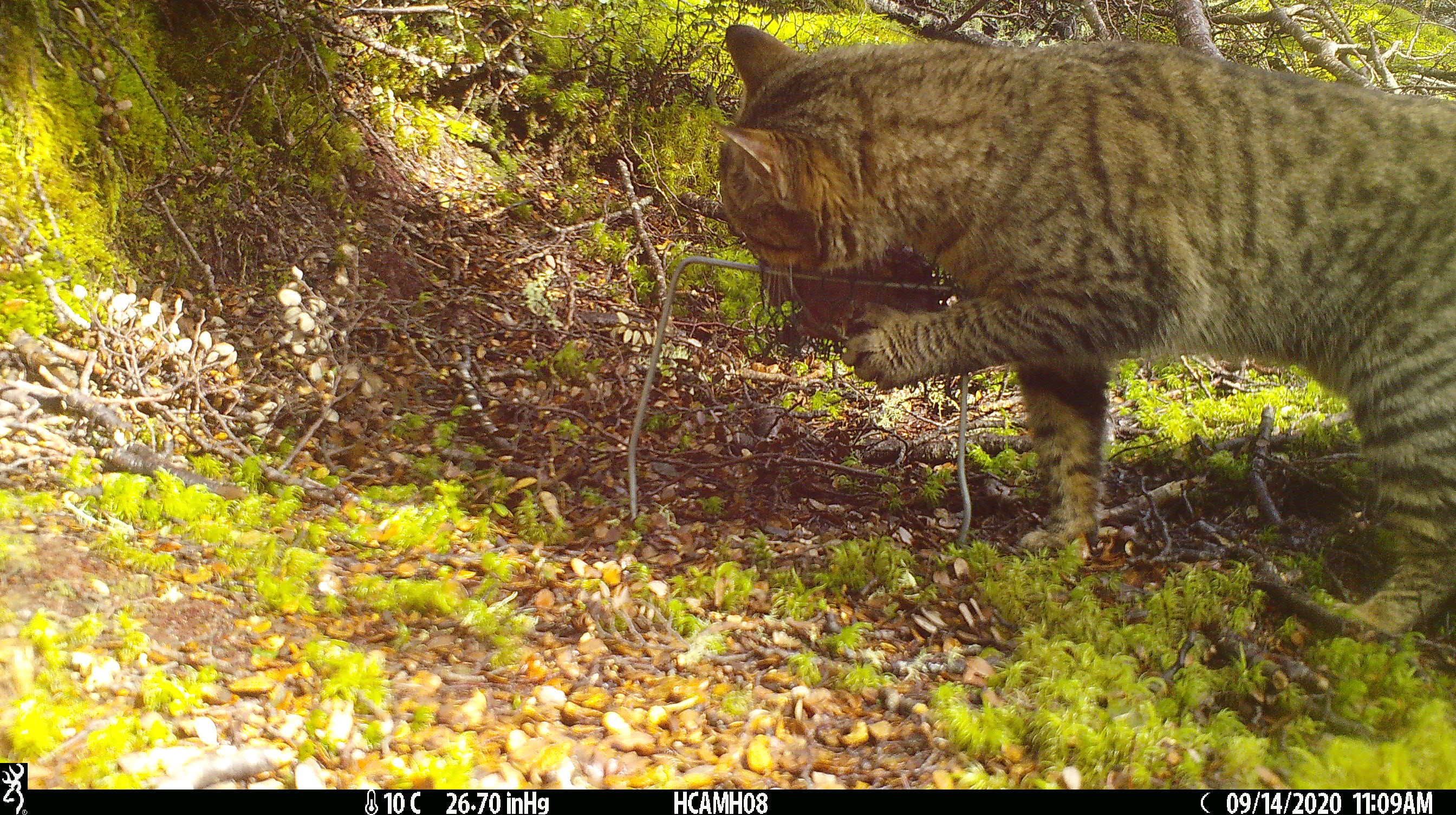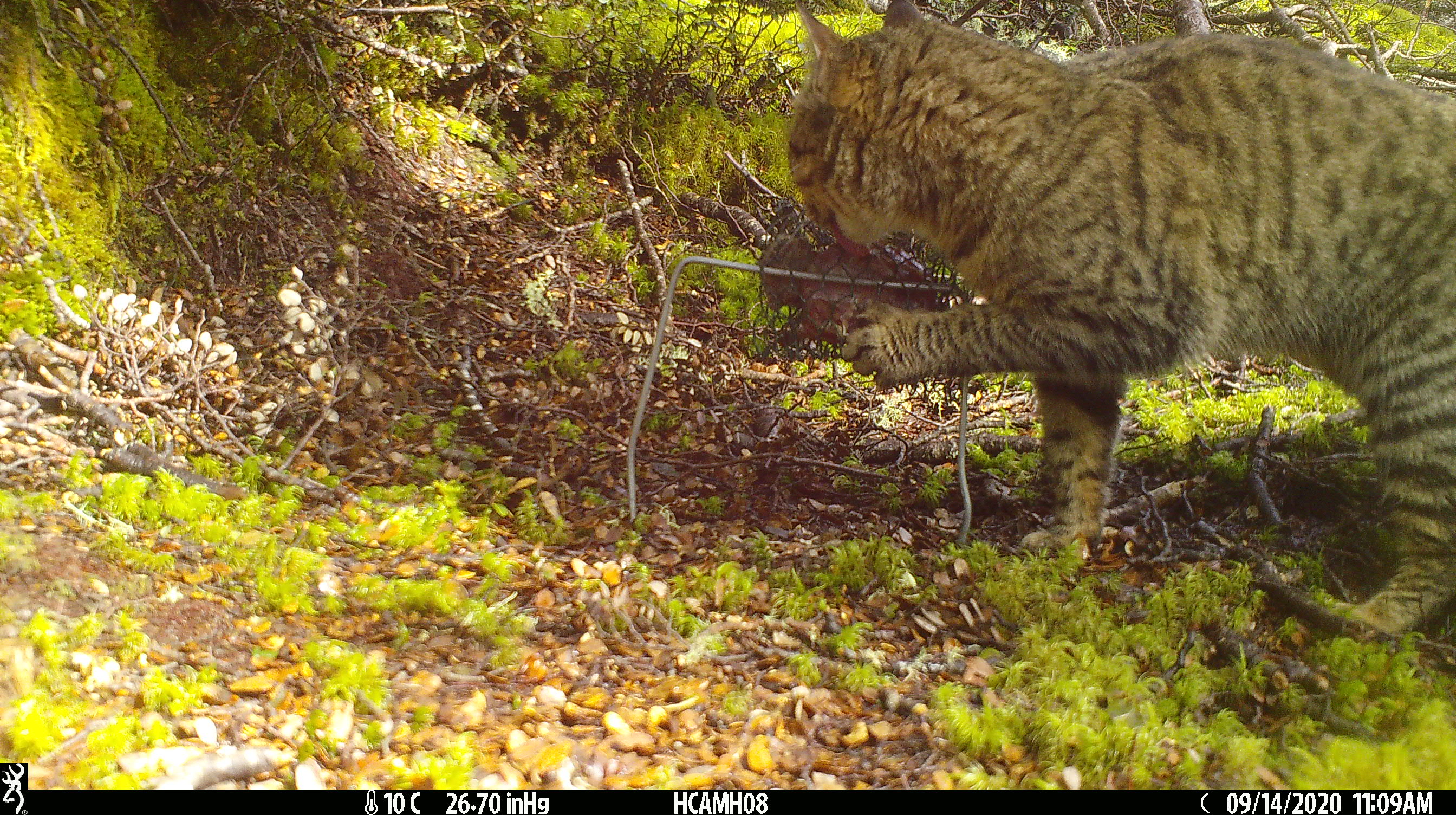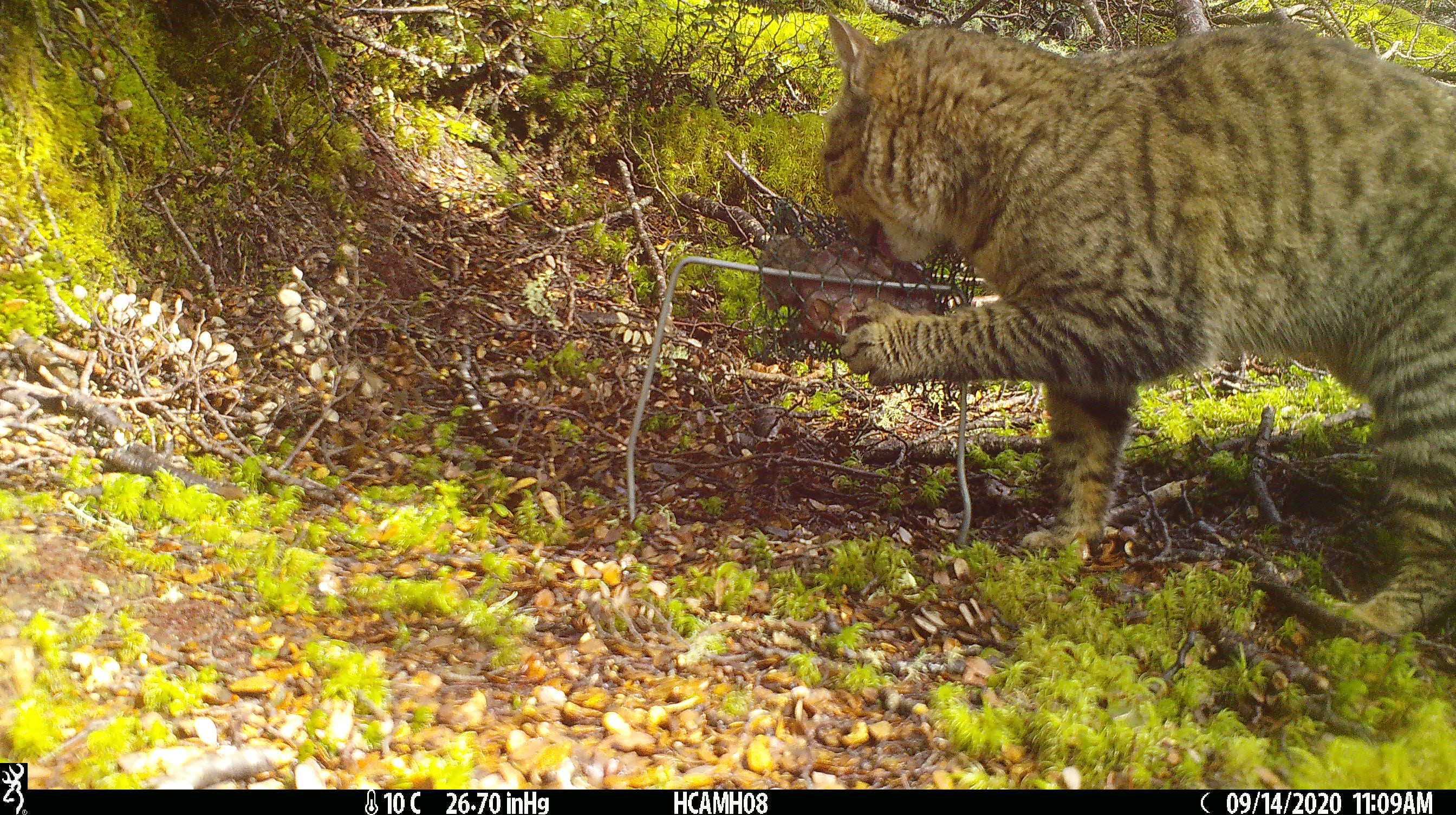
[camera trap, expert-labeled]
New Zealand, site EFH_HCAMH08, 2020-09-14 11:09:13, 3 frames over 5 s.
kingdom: Animalia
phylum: Chordata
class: Mammalia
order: Carnivora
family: Felidae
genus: Felis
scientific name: Felis catus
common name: domestic cat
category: cat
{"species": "cat (domestic cat) (Felis catus)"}